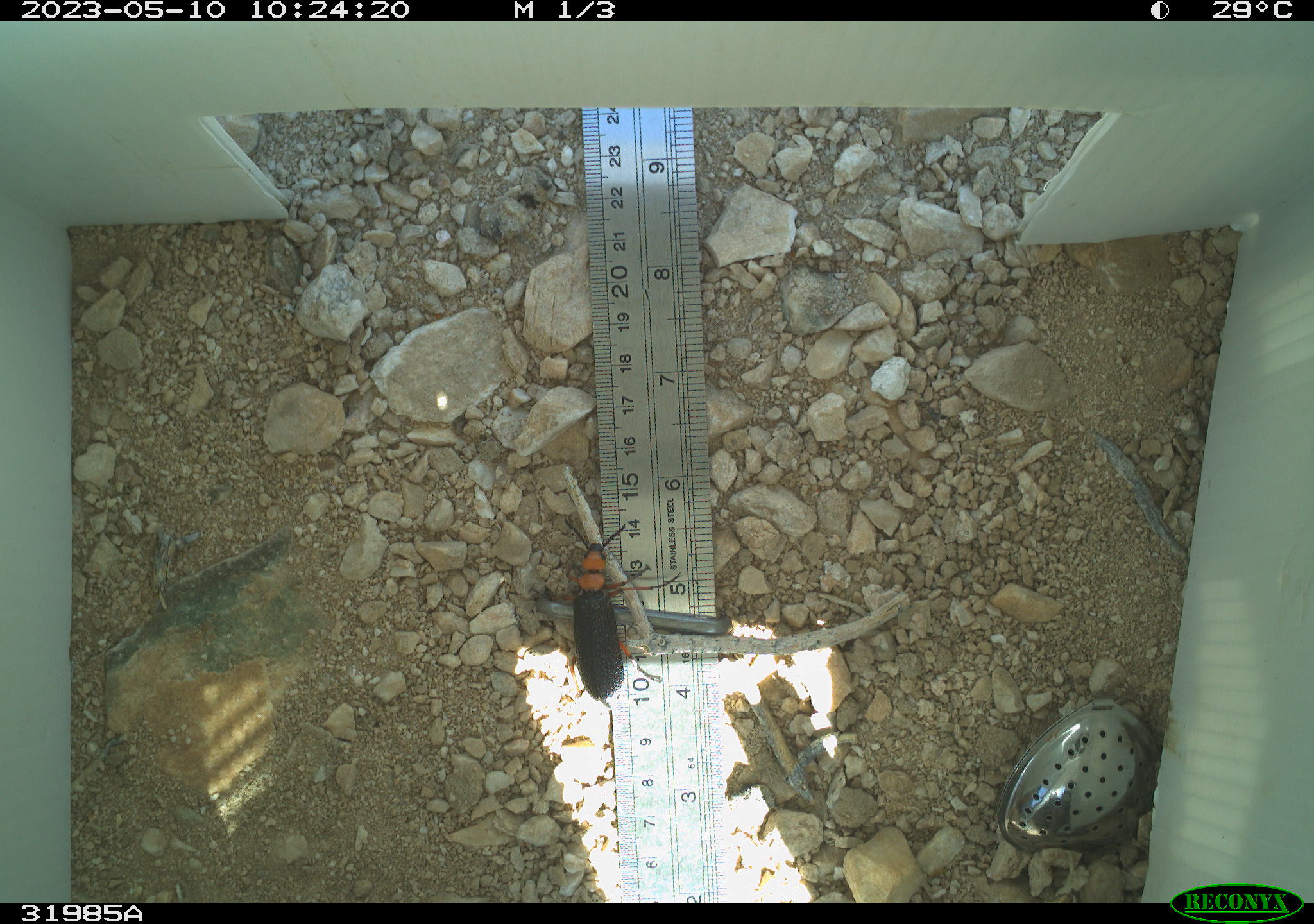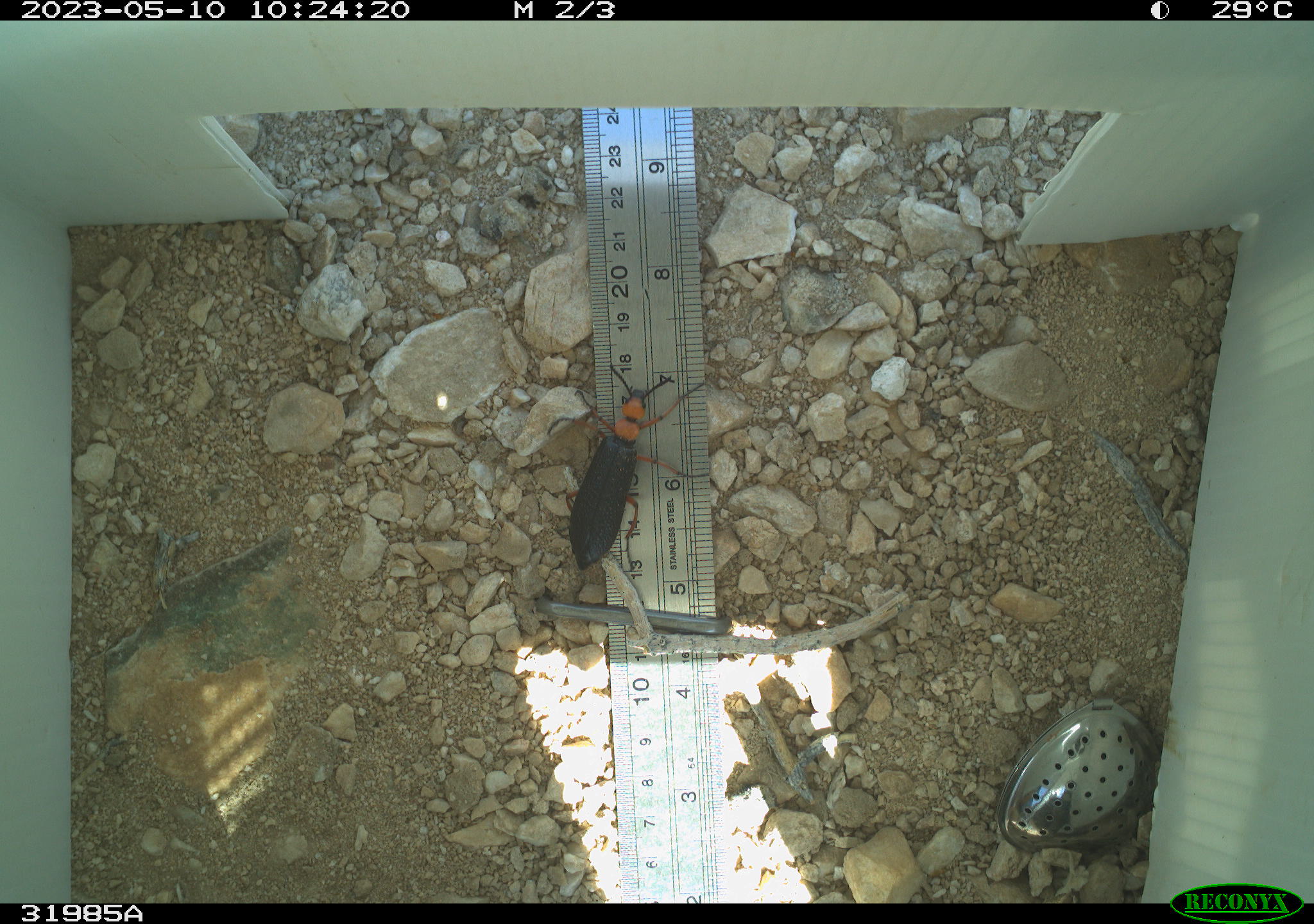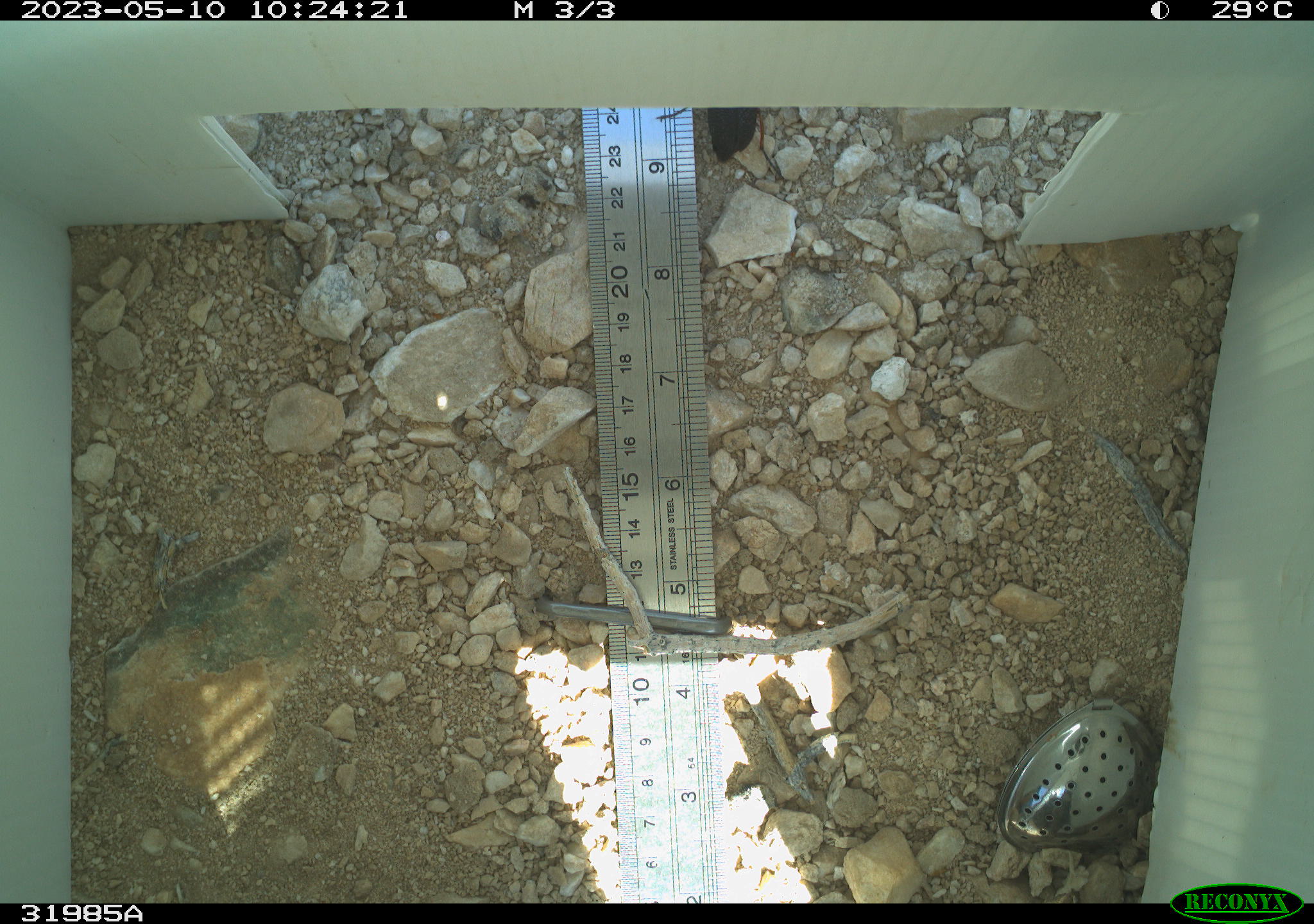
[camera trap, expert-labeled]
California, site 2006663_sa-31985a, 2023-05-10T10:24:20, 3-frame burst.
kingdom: Animalia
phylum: Arthropoda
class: Insecta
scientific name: Insecta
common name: insect